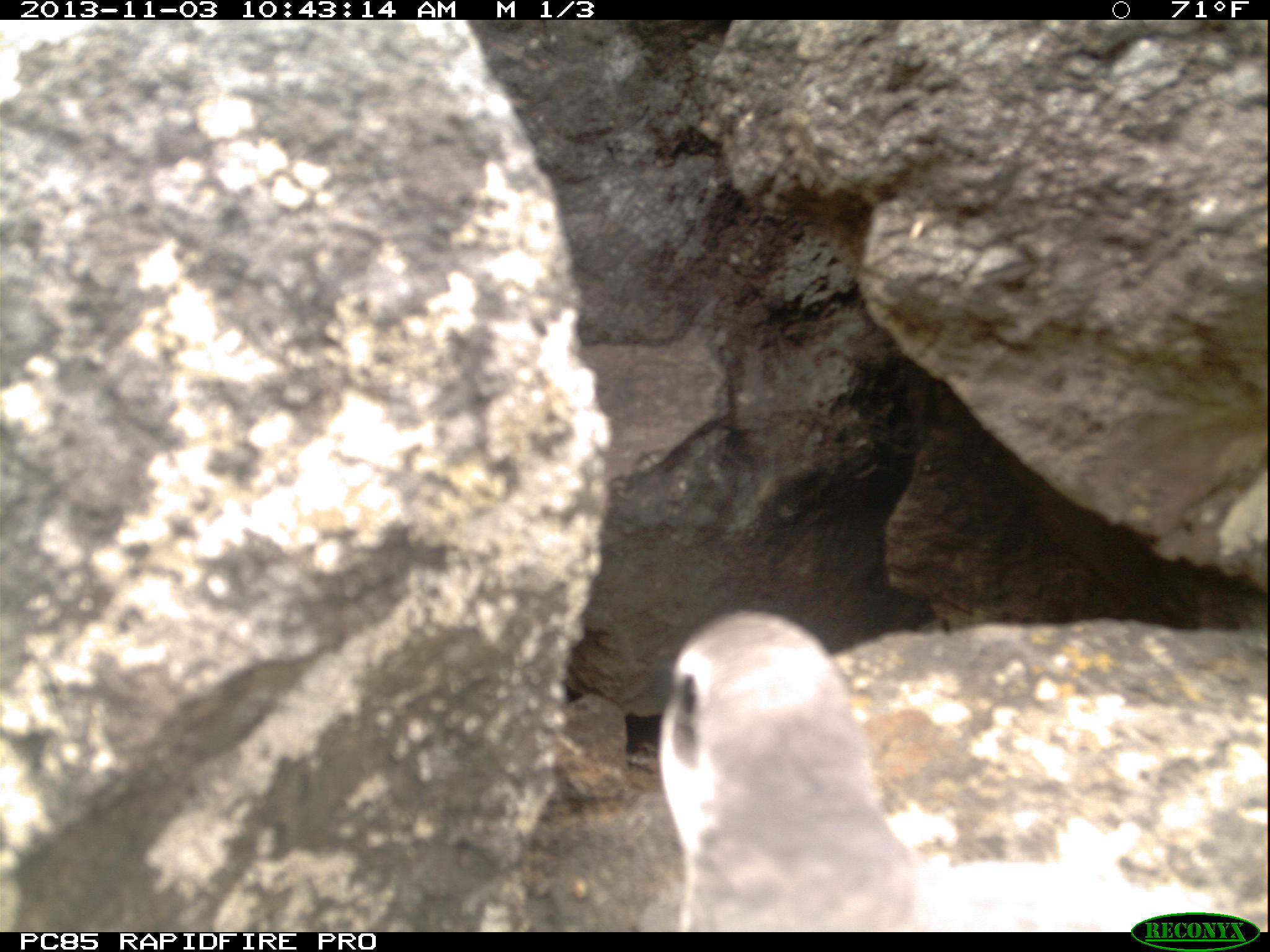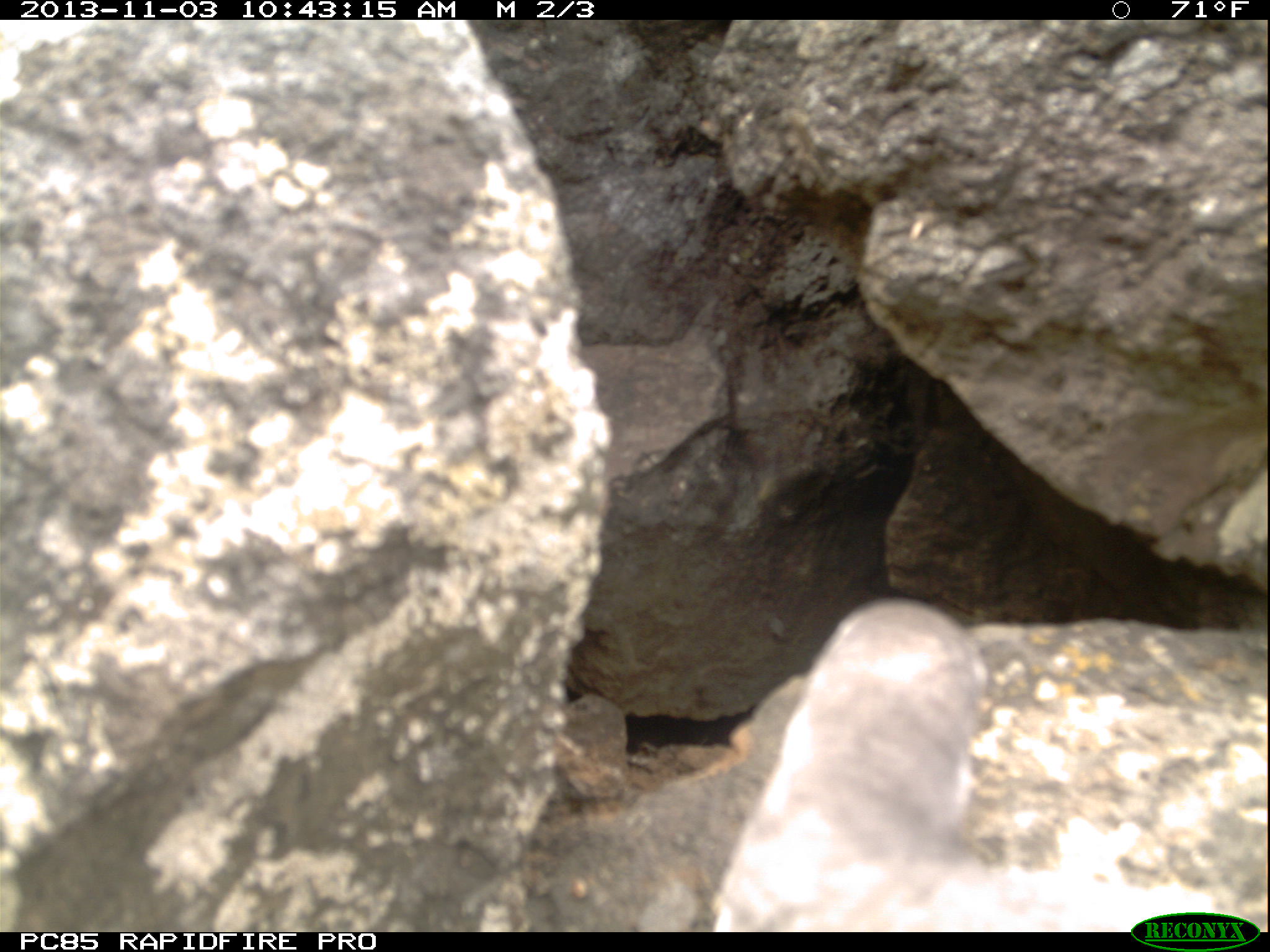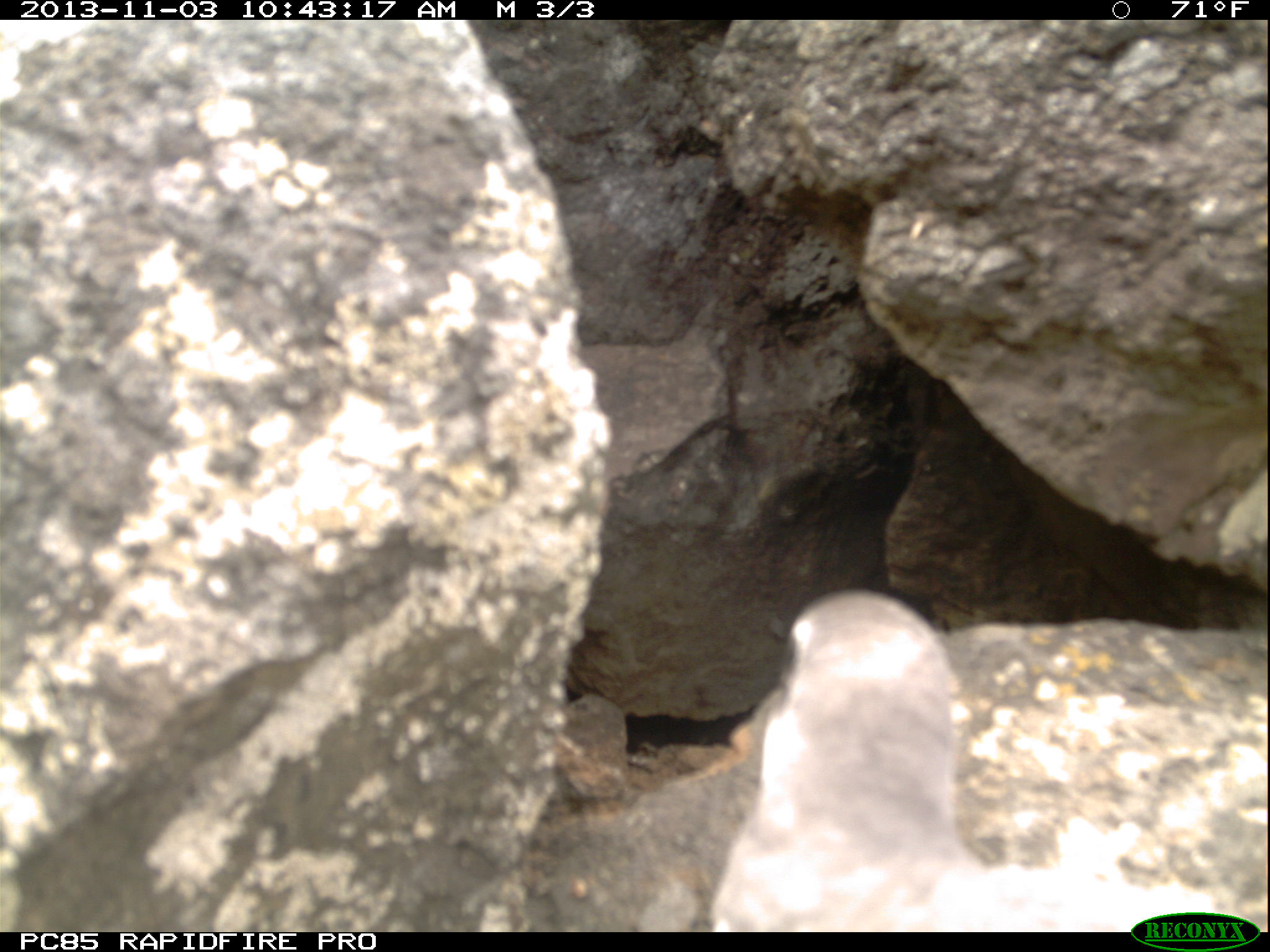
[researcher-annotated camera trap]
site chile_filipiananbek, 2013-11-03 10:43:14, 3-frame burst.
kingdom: Animalia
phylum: Chordata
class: Aves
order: Procellariiformes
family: Procellariidae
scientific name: Procellariidae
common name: petrel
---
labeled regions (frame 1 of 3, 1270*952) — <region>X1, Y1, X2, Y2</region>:
petrel: <region>655, 609, 933, 932</region>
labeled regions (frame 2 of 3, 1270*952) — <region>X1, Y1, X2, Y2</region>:
petrel: <region>709, 601, 1134, 933</region>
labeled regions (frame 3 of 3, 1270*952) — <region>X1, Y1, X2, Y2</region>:
petrel: <region>541, 585, 1238, 928</region>